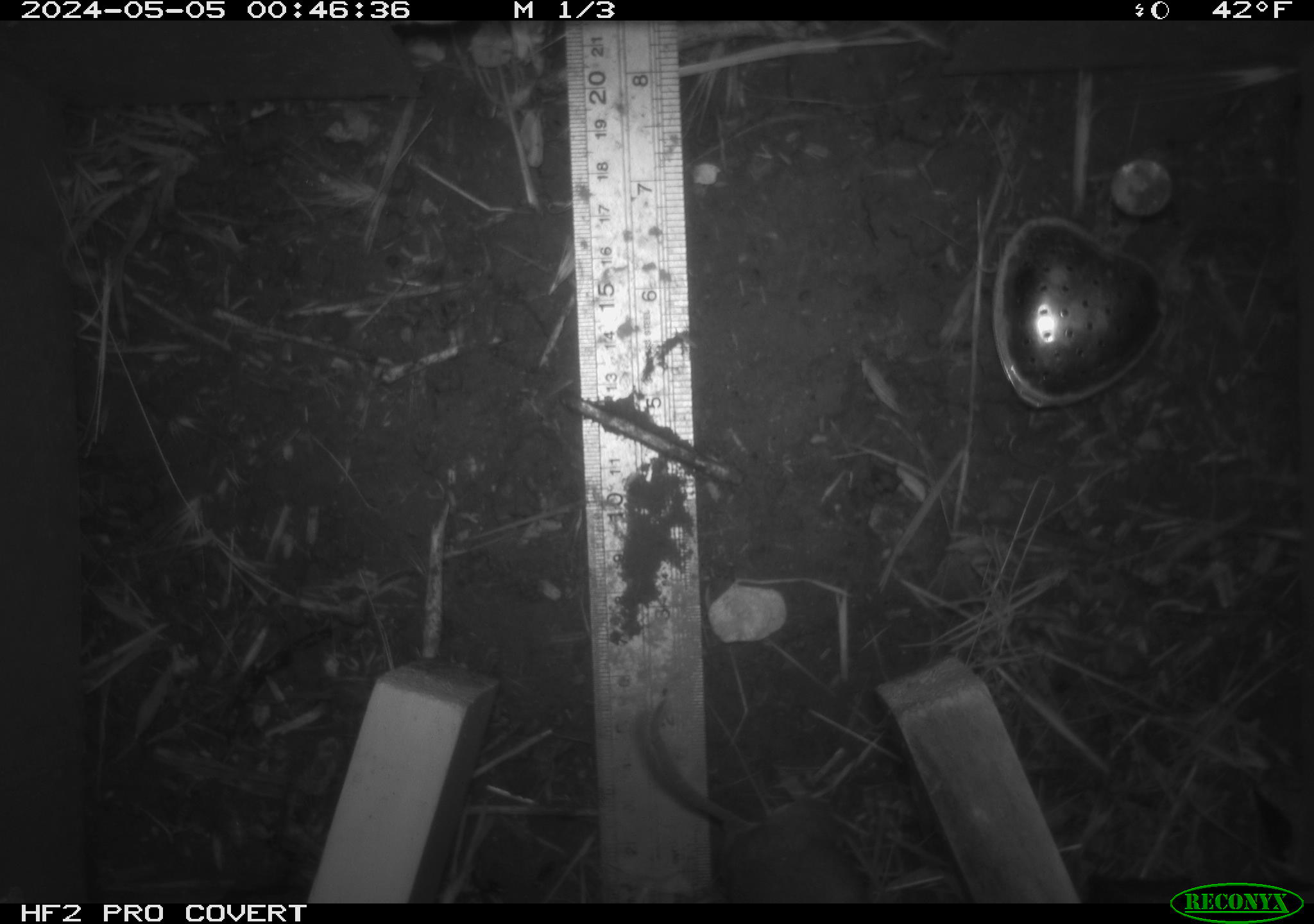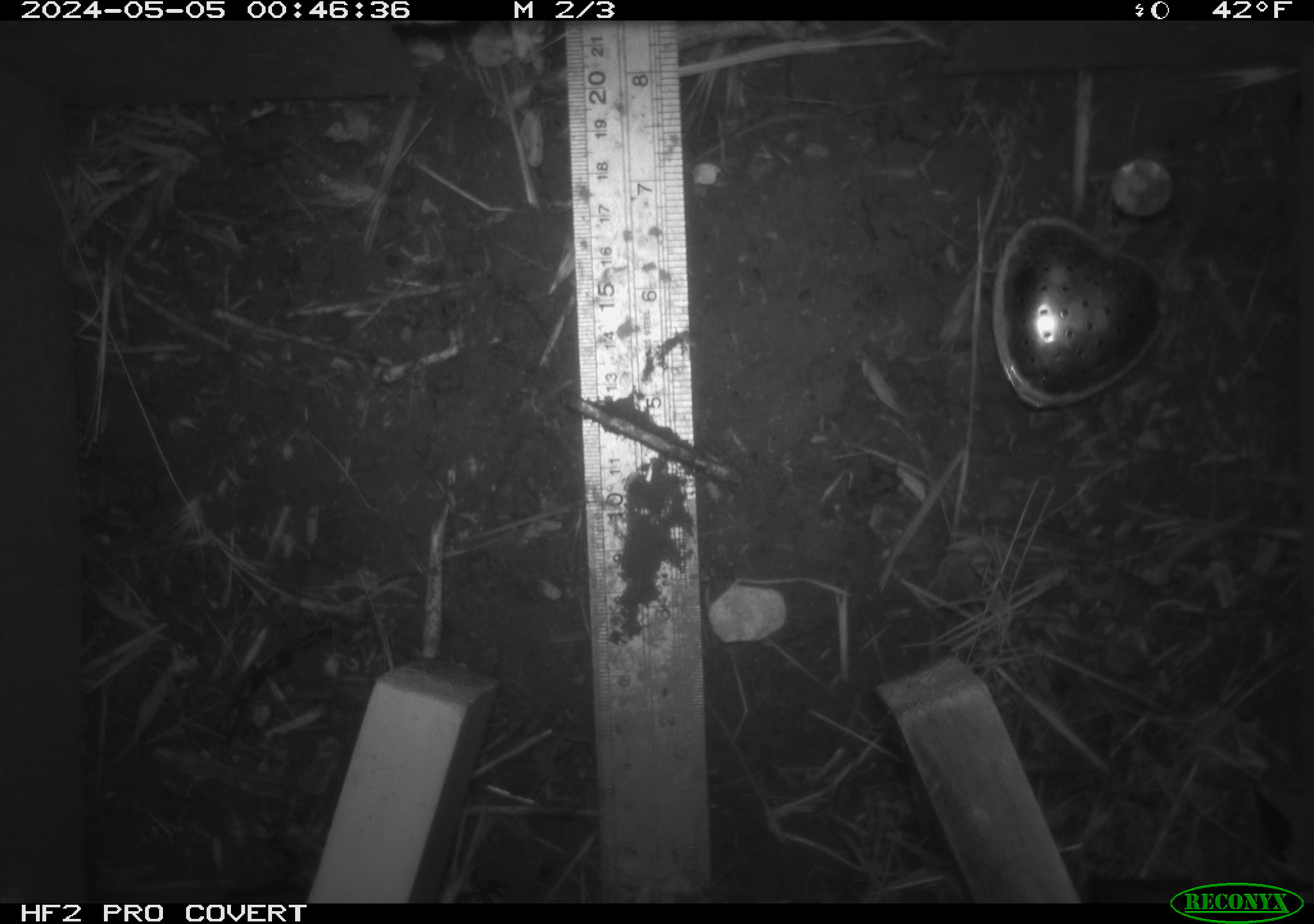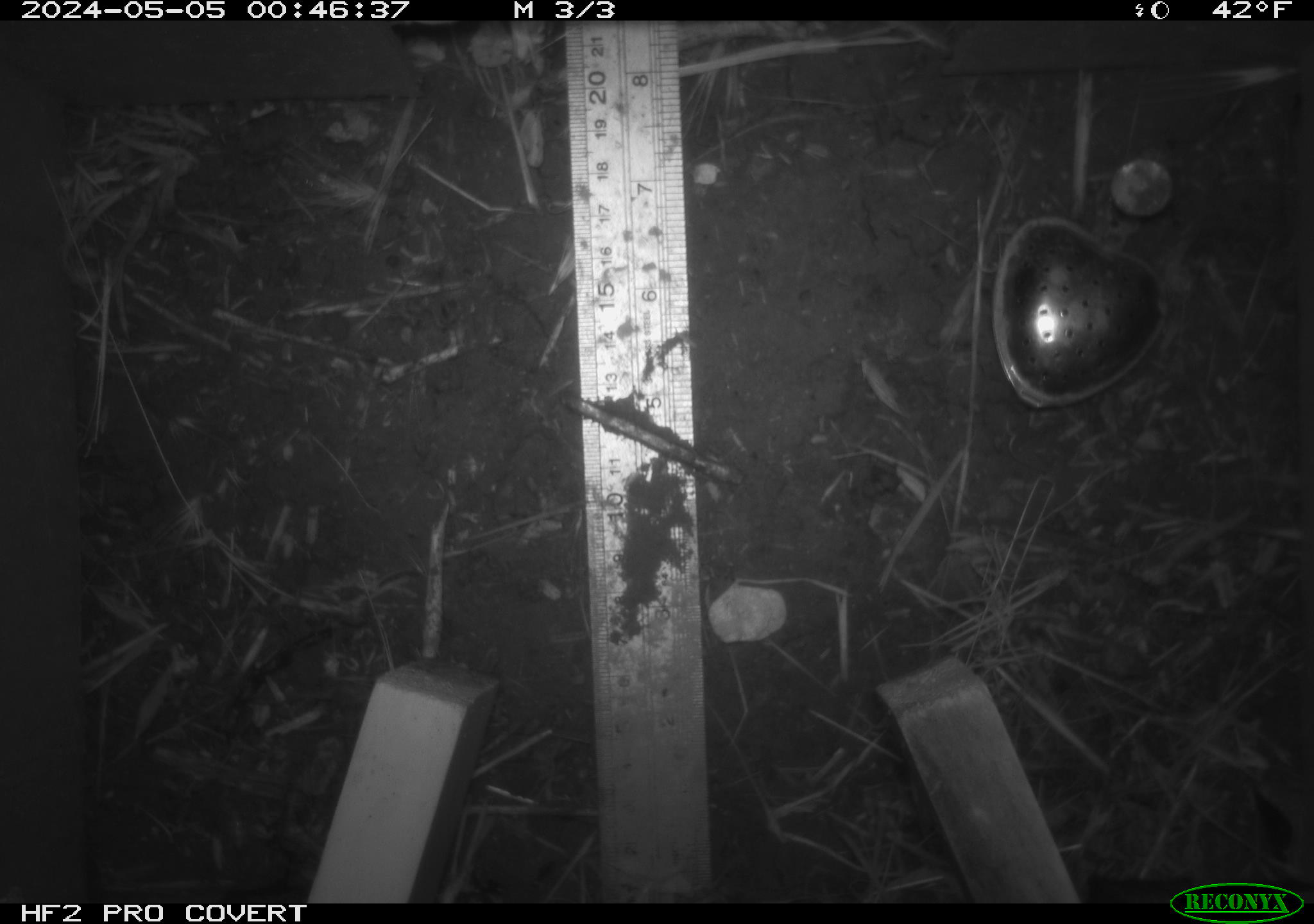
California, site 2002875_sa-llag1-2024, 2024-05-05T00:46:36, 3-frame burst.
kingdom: Animalia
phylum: Chordata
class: Mammalia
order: Rodentia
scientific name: Rodentia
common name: mouse species